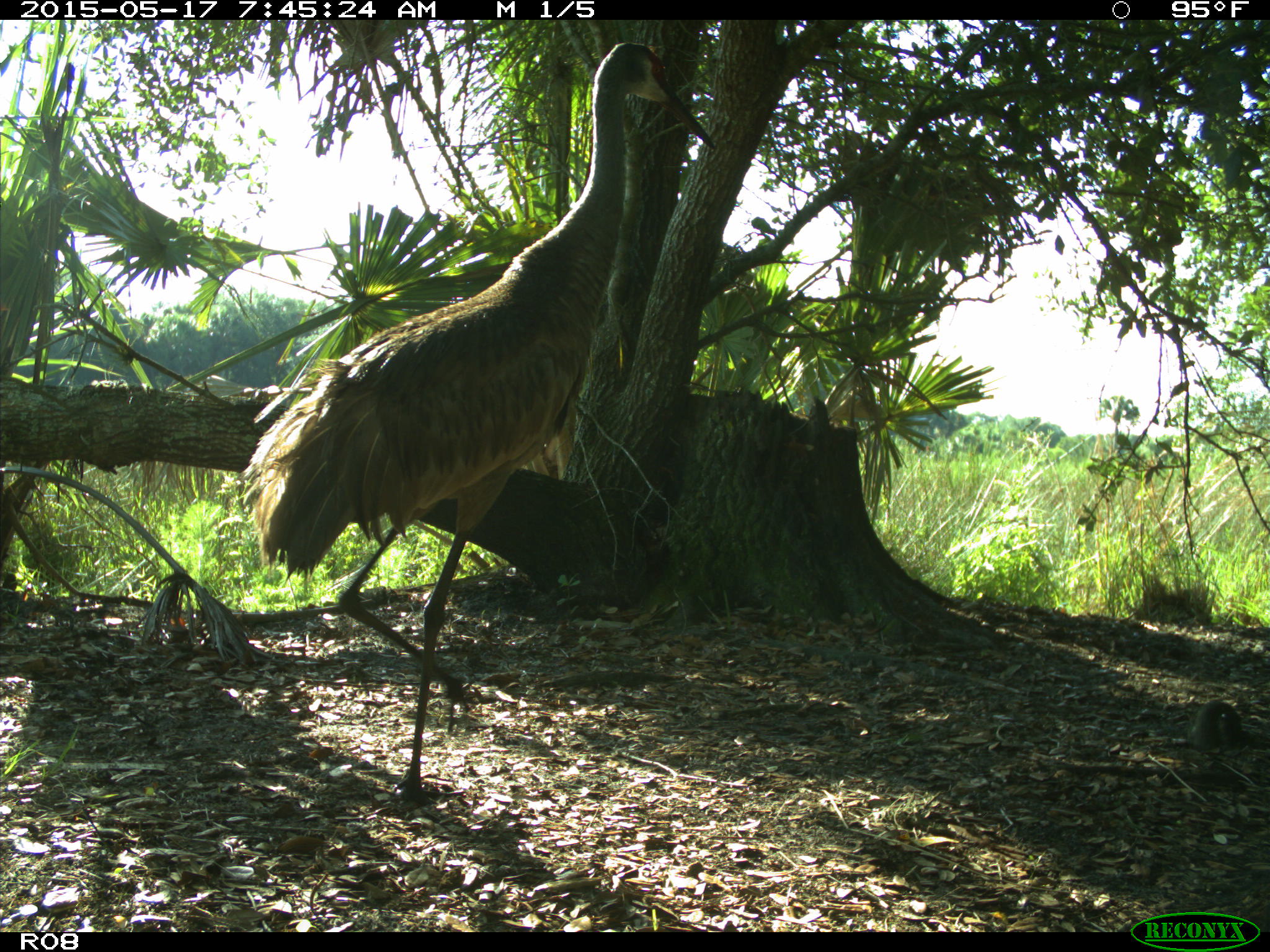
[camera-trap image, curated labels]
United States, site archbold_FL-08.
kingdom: Animalia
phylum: Chordata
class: Aves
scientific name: Aves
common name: birds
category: unidentified bird